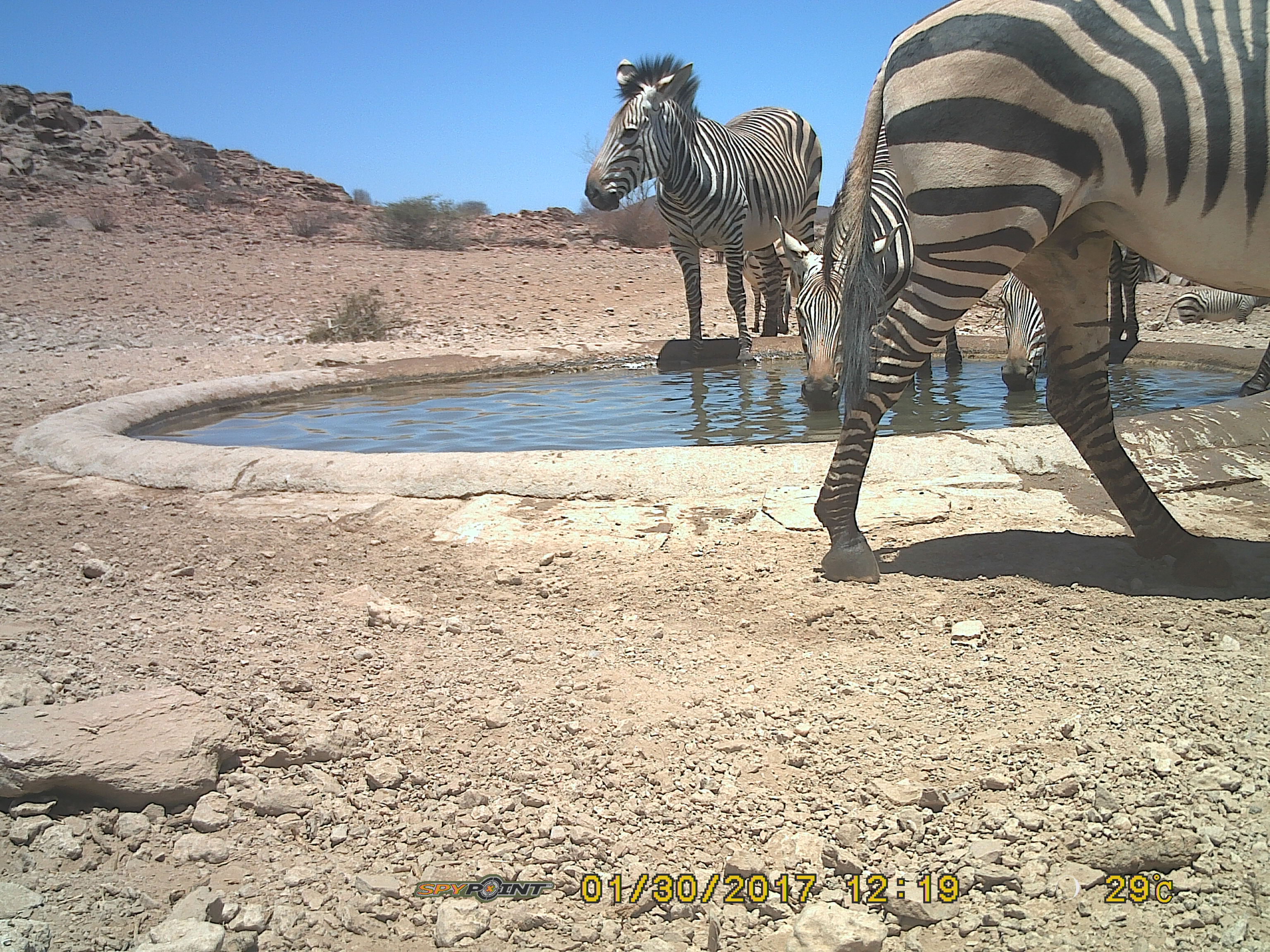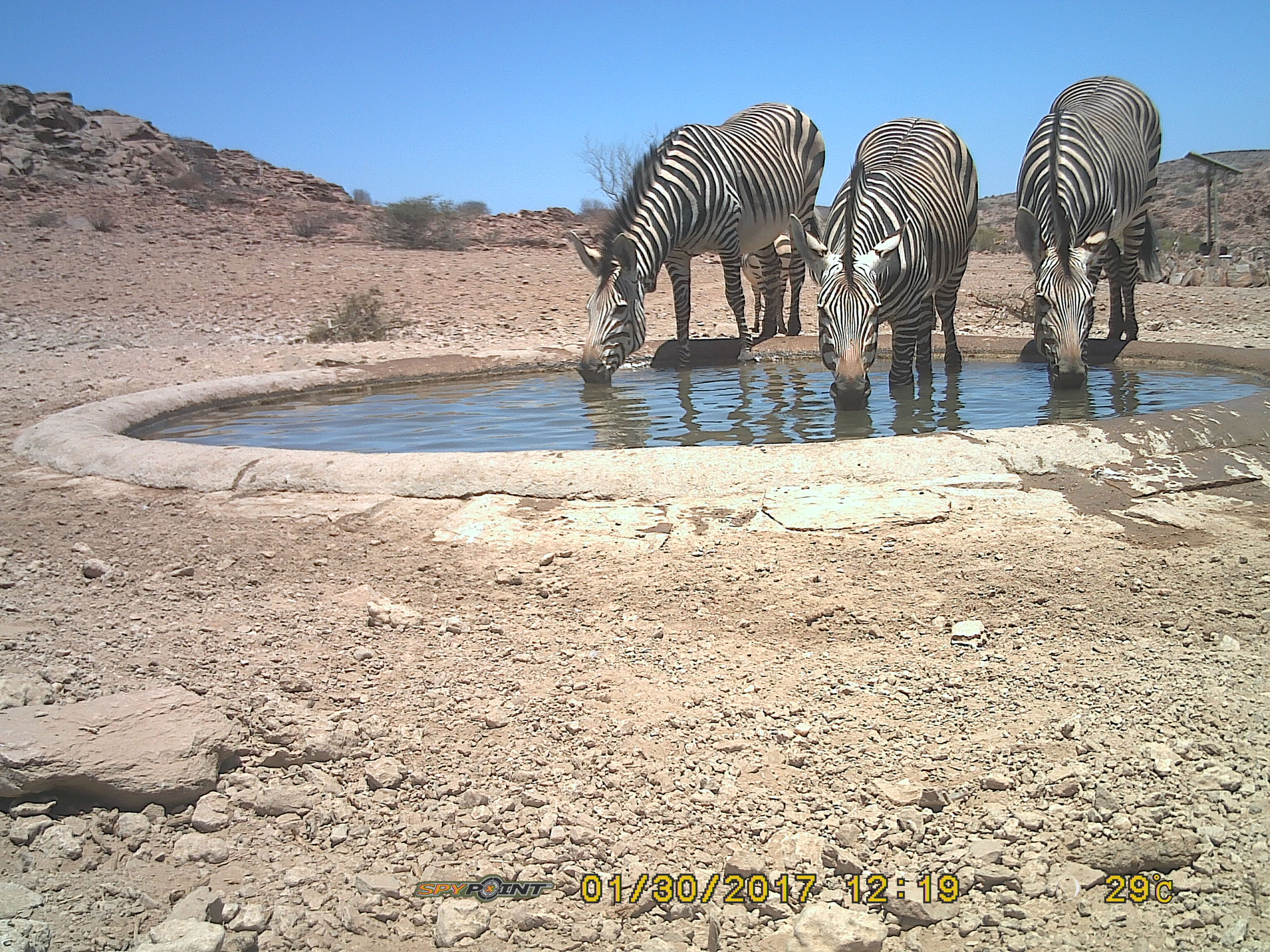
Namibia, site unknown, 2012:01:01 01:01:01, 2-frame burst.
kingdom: Animalia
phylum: Chordata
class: Mammalia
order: Perissodactyla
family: Equidae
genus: Equus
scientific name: Equus zebra hartmannae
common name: hartmann's mountain zebra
Equus zebra hartmannae (hartmann's mountain zebra).